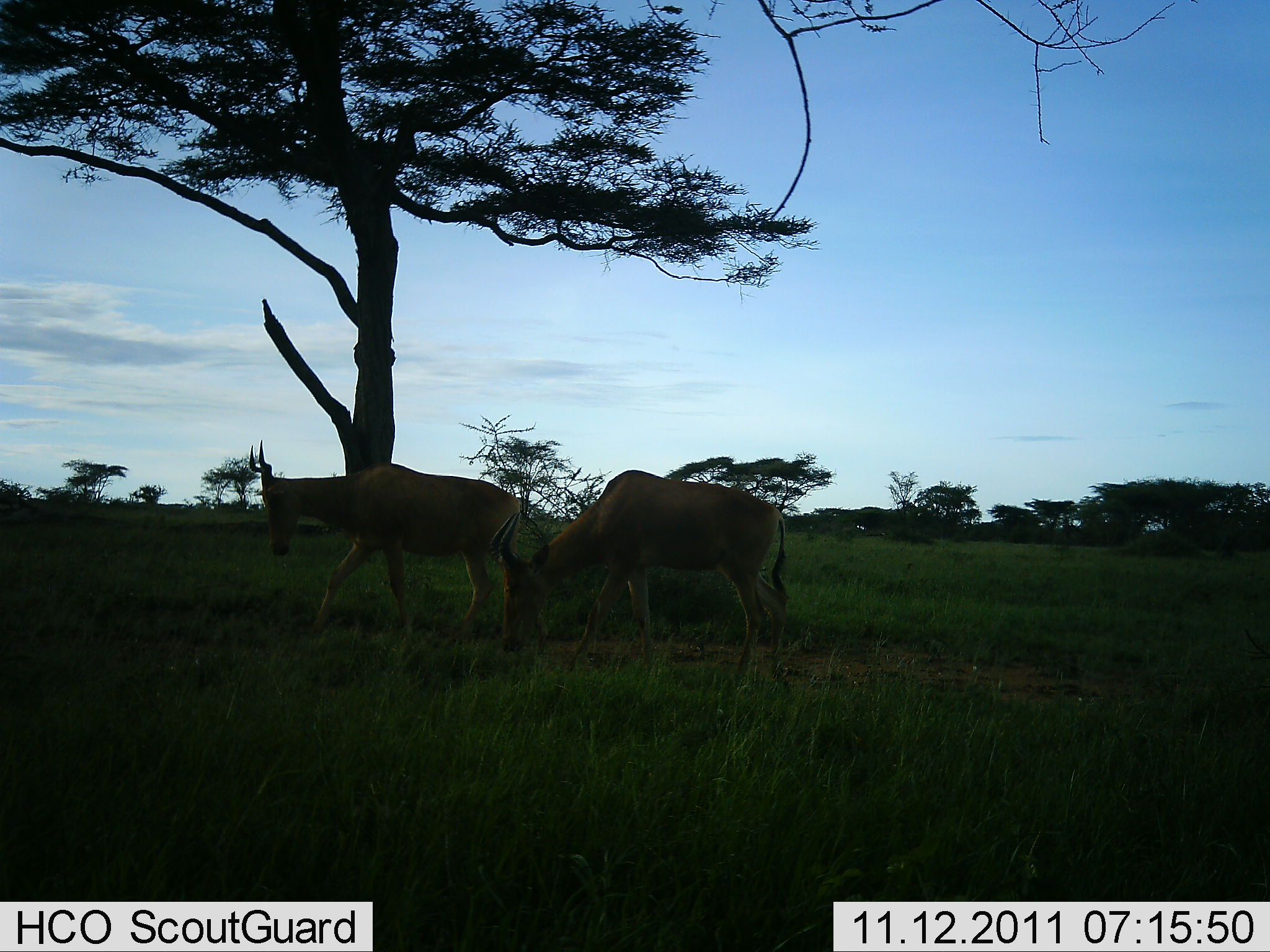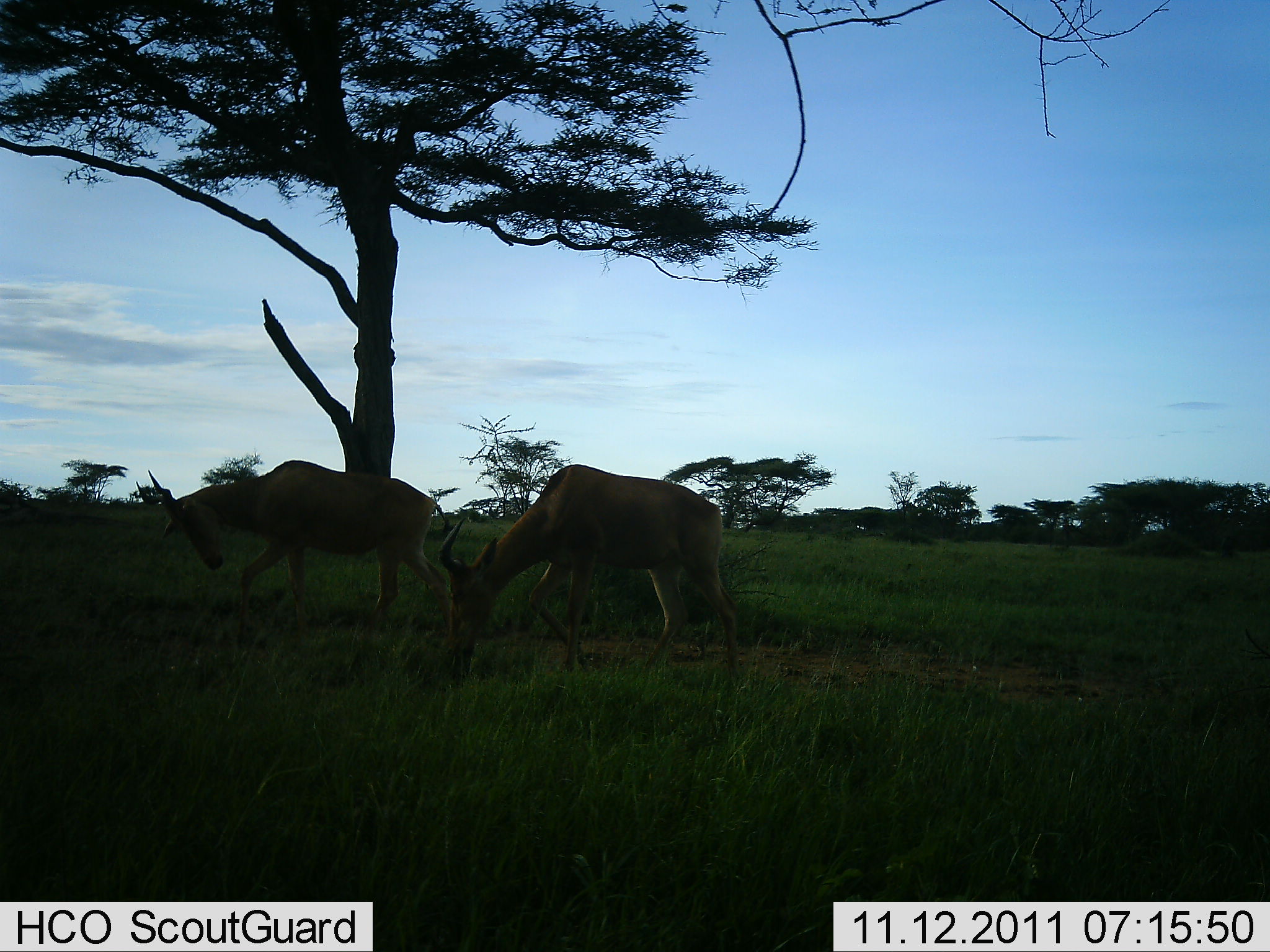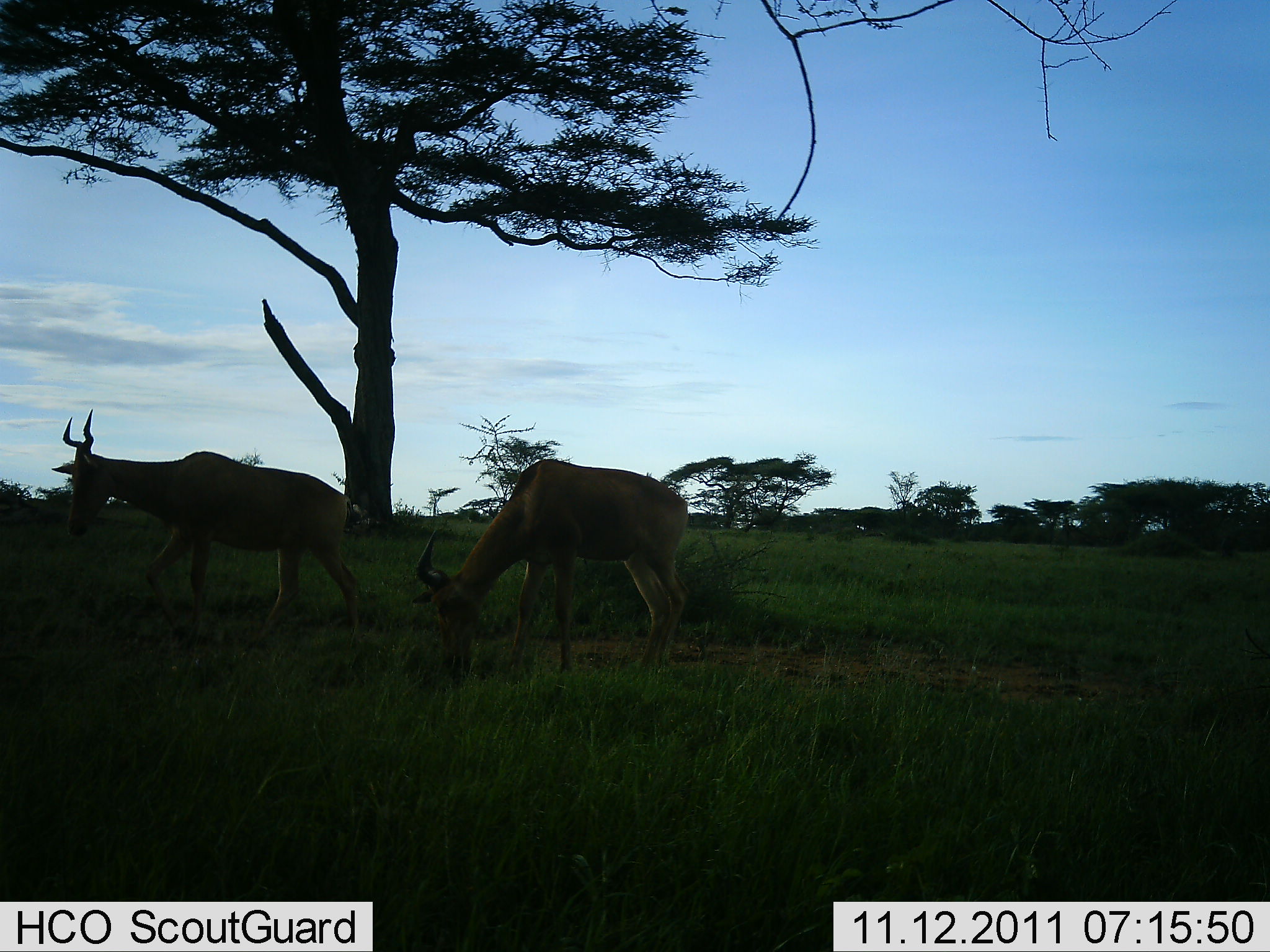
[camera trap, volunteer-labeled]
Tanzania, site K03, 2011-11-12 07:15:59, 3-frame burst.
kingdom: Animalia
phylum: Chordata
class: Mammalia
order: Artiodactyla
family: Bovidae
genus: Alcelaphus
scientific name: Alcelaphus buselaphus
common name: hartebeest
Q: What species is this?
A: Hartebeest (Alcelaphus buselaphus).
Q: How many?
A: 2.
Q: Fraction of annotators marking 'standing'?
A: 8%.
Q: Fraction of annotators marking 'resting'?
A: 0%.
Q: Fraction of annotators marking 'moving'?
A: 85%.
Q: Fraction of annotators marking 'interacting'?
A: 0%.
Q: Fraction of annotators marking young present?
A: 0%.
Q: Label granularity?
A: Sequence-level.